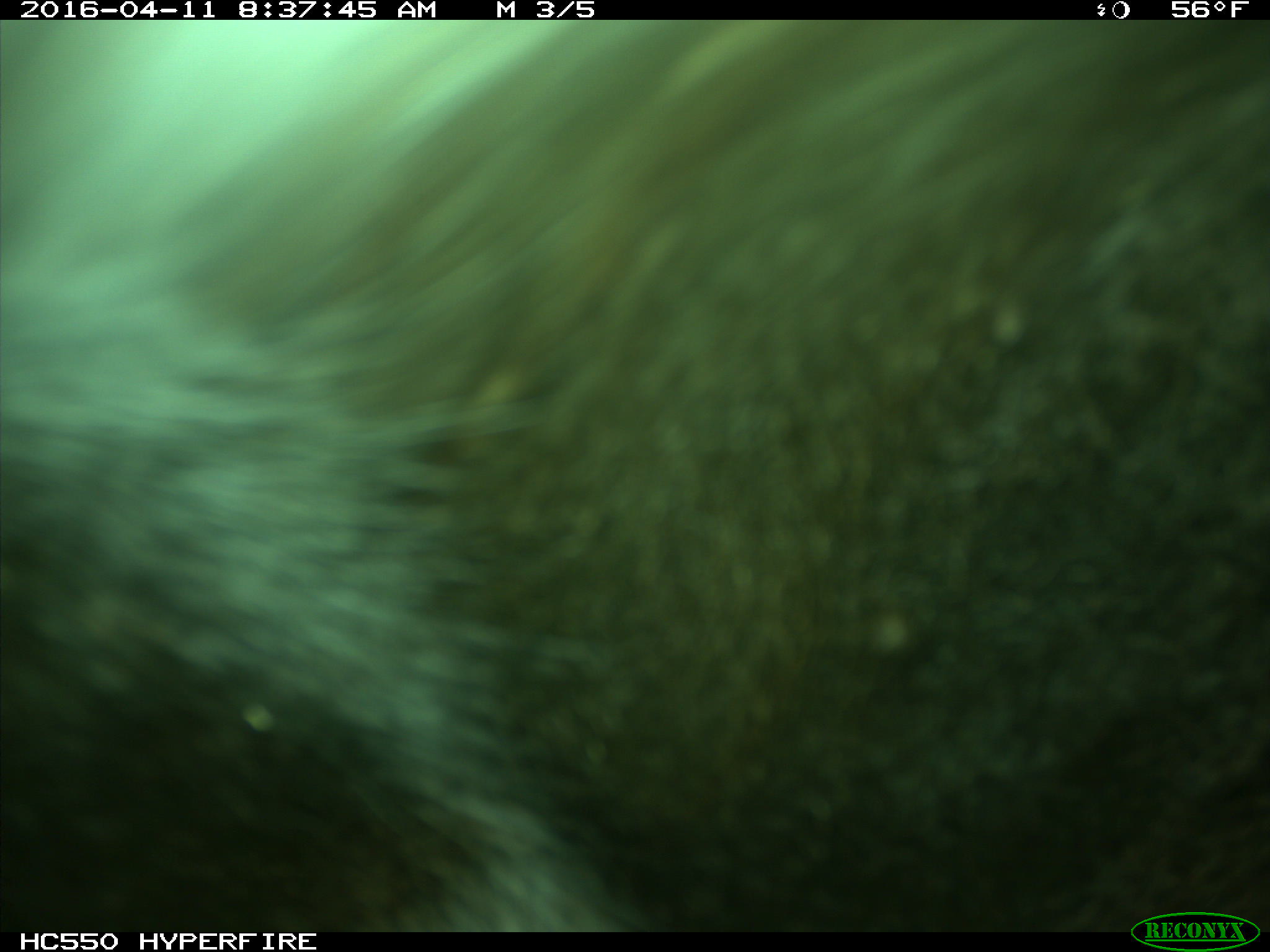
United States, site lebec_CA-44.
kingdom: Animalia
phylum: Chordata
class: Mammalia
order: Artiodactyla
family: Bovidae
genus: Bos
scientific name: Bos taurus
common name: domestic cow